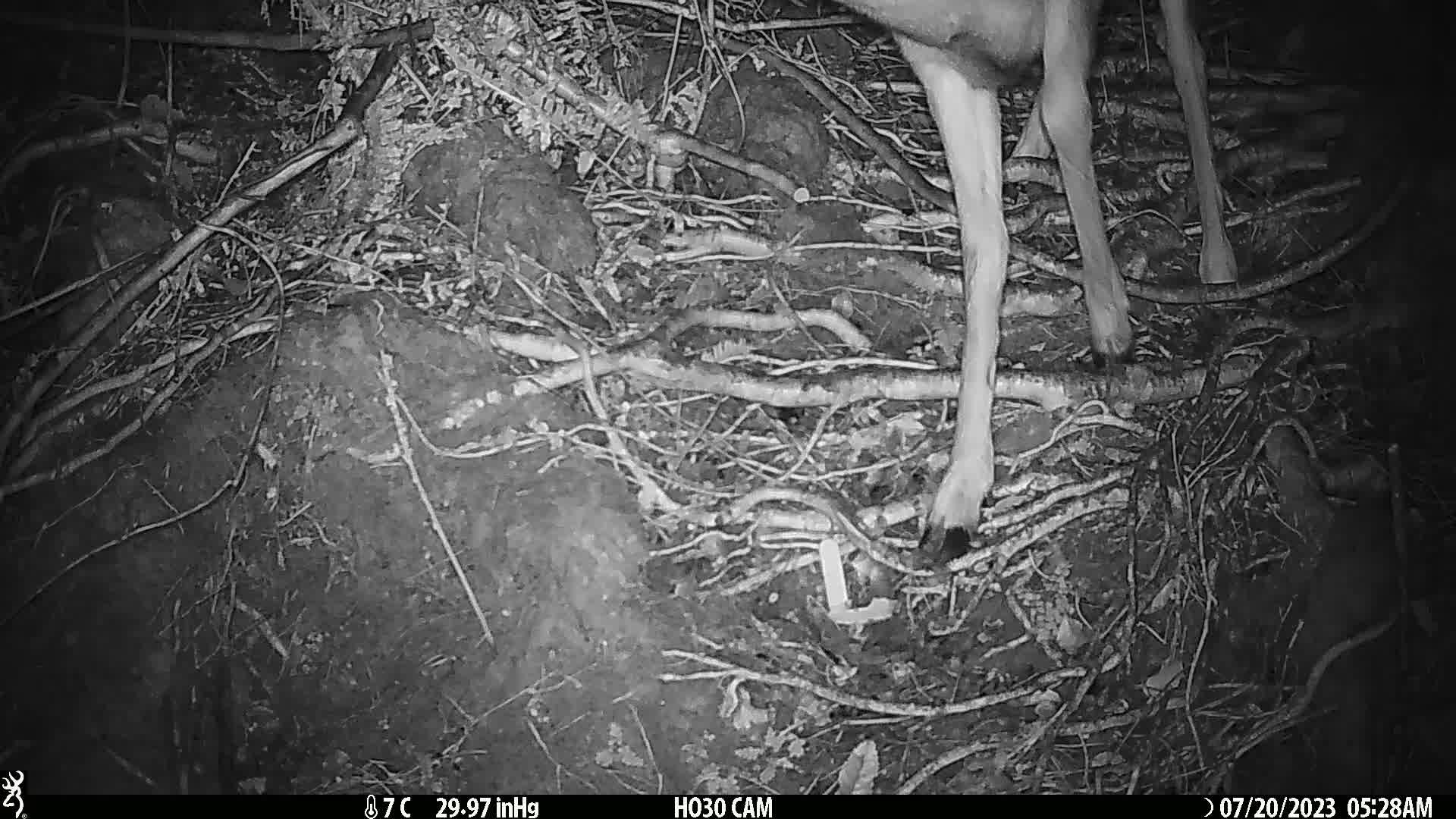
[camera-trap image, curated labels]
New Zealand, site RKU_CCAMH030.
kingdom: Animalia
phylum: Chordata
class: Mammalia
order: Artiodactyla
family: Cervidae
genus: Odocoileus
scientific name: Odocoileus virginianus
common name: white-tailed deer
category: white tailed deer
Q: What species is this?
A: White tailed deer (white-tailed deer) (Odocoileus virginianus).